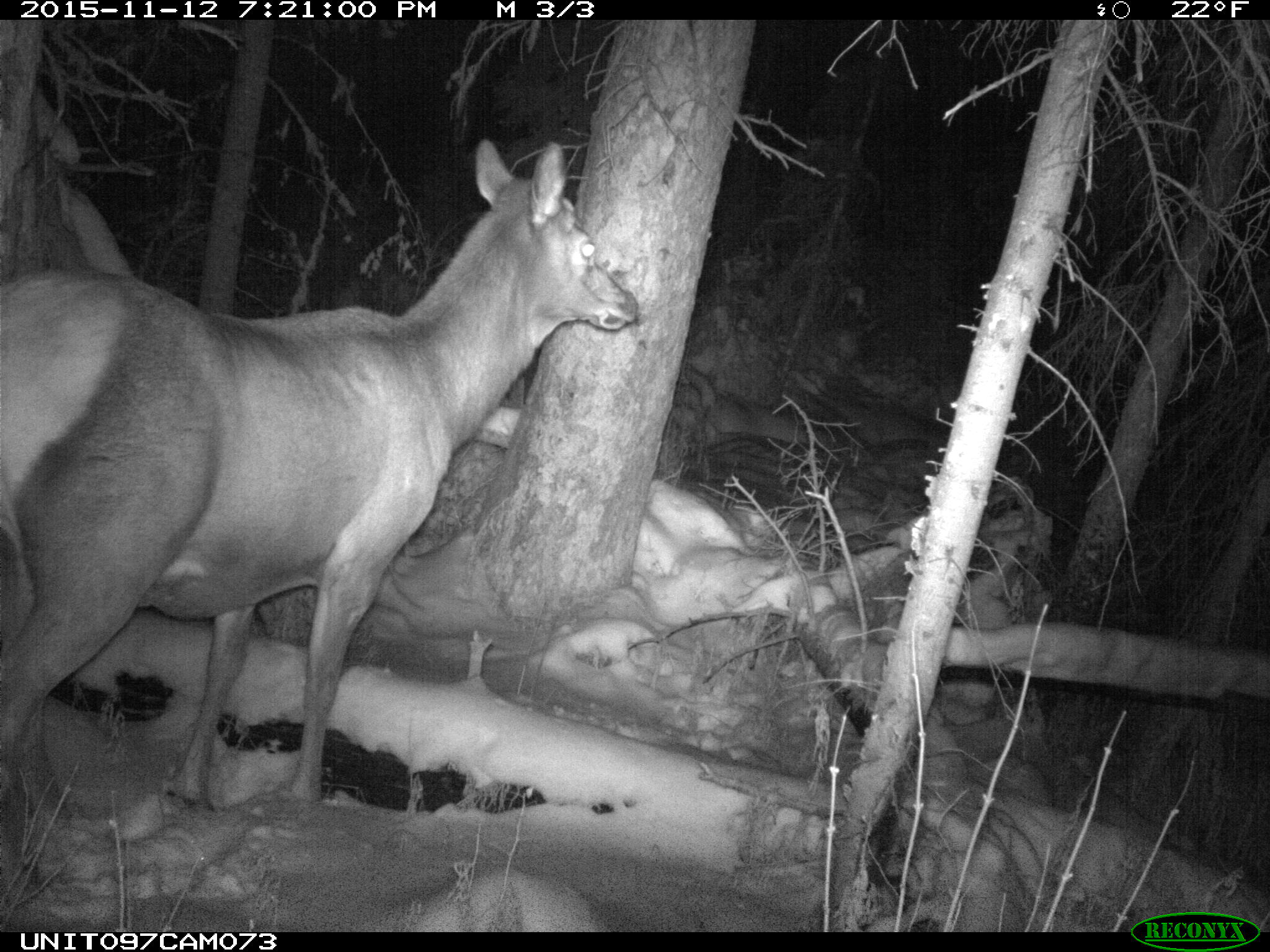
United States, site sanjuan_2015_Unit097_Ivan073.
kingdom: Animalia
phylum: Chordata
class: Mammalia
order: Artiodactyla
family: Cervidae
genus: Cervus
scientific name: Cervus elaphus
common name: red deer